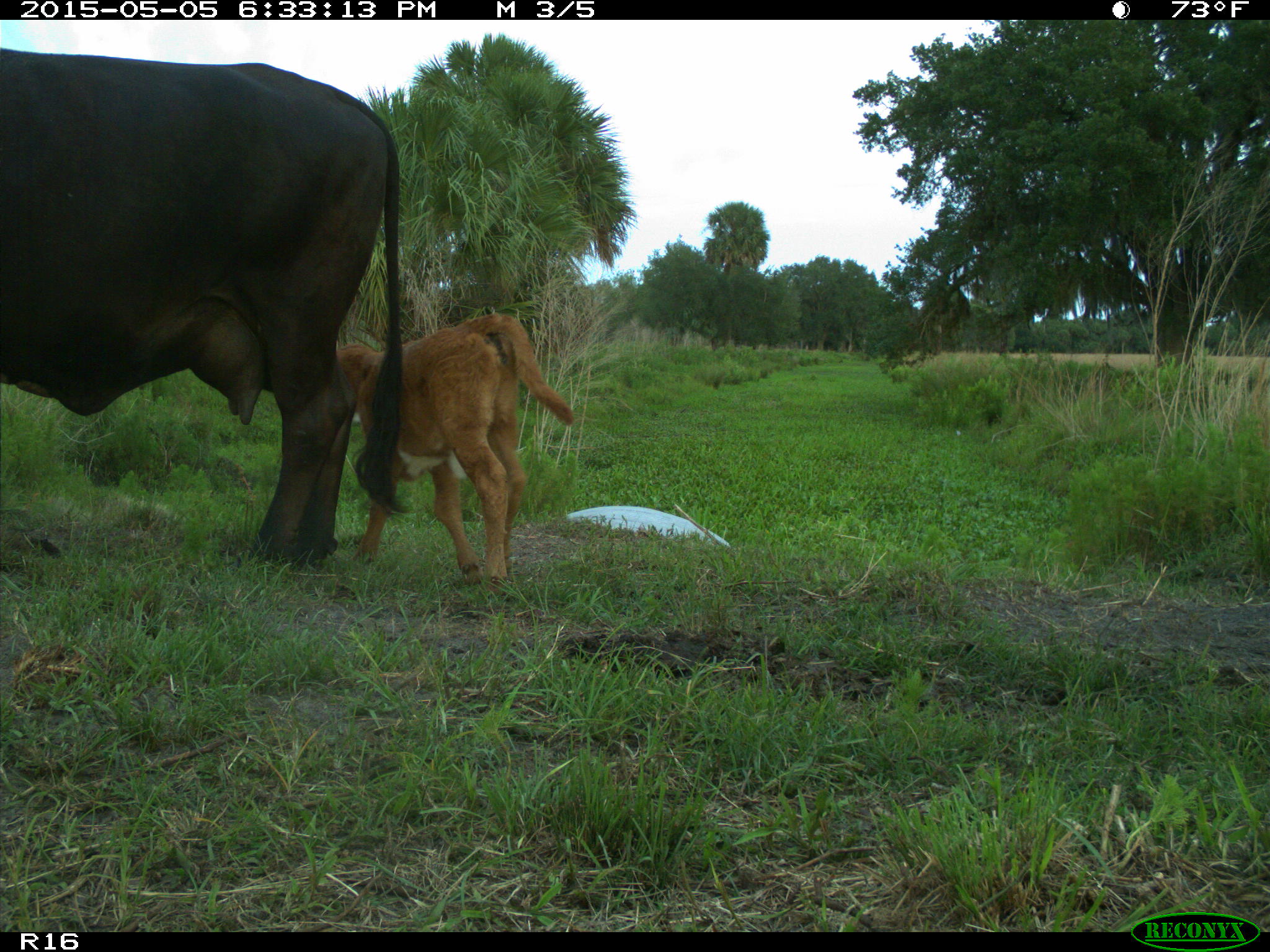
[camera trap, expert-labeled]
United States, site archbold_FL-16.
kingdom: Animalia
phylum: Chordata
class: Mammalia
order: Artiodactyla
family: Bovidae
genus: Bos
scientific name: Bos taurus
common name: domestic cow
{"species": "Bos taurus (domestic cow)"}